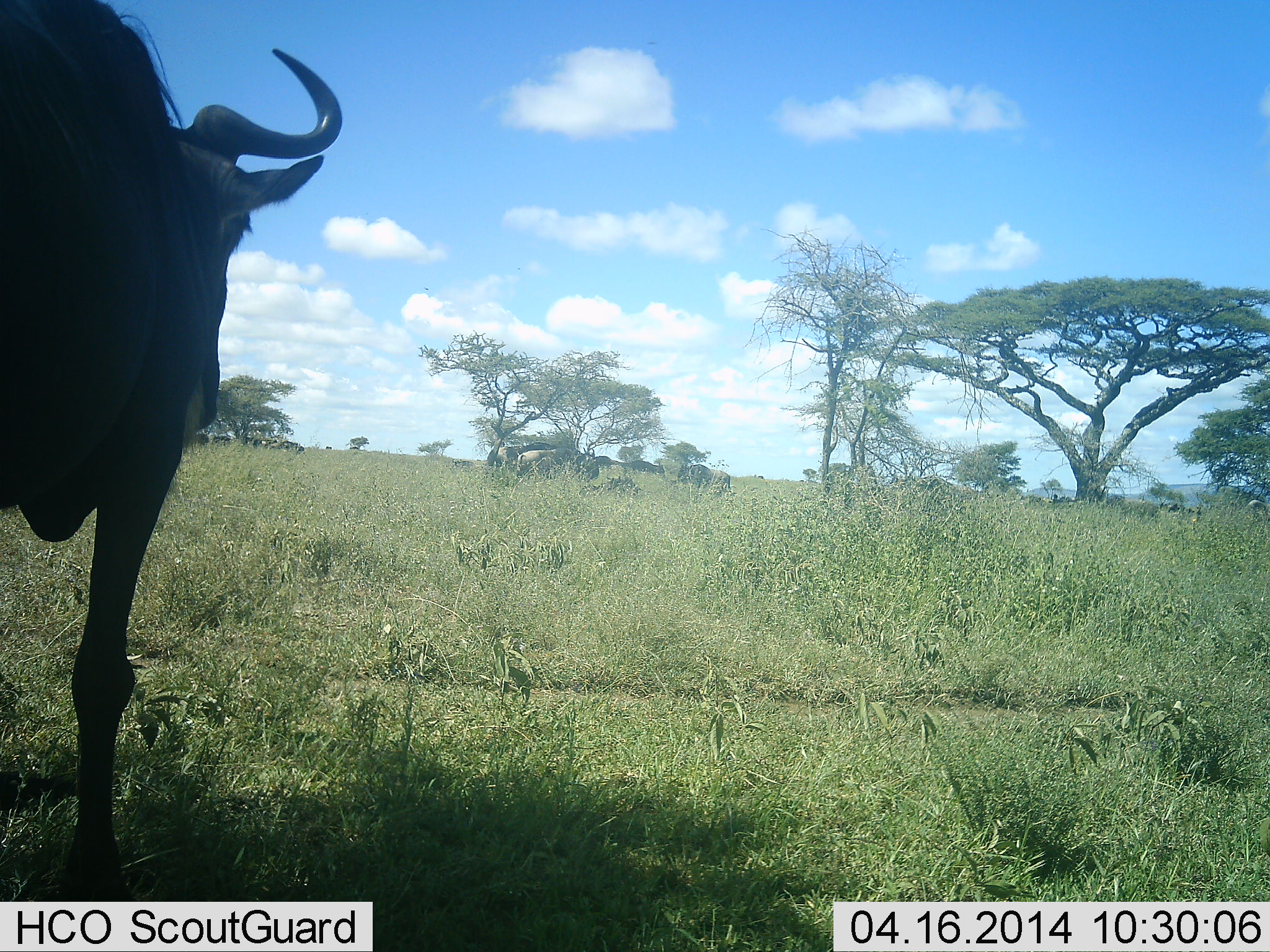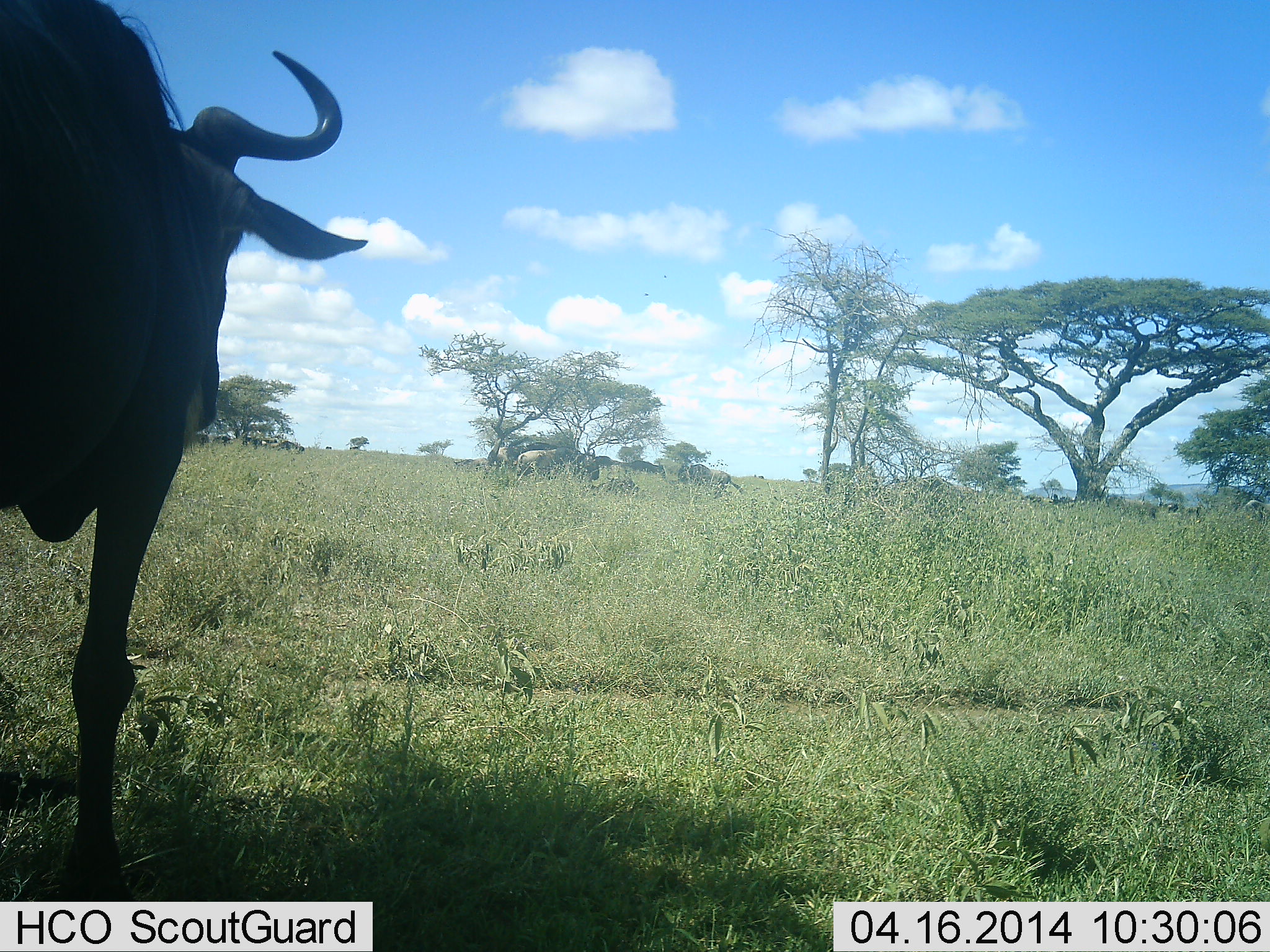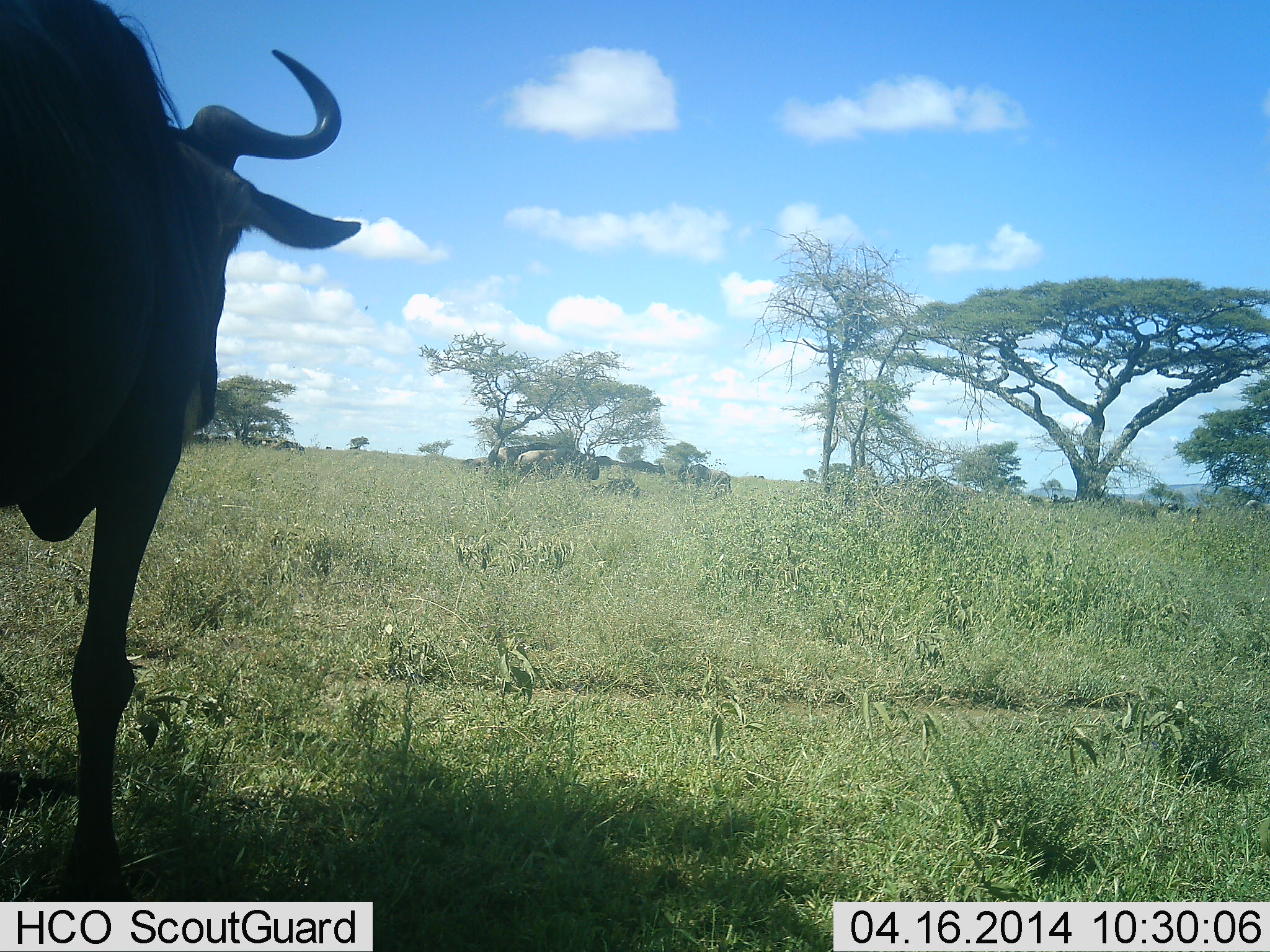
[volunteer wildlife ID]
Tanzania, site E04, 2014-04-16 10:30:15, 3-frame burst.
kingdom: Animalia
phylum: Chordata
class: Mammalia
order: Artiodactyla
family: Bovidae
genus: Connochaetes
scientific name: Connochaetes taurinus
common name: blue wildebeest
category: wildebeest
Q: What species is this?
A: Wildebeest (blue wildebeest) (Connochaetes taurinus).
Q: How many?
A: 5.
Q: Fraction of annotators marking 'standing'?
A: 80%.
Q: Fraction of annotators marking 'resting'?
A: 20%.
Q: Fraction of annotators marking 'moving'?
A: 20%.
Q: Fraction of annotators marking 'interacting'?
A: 0%.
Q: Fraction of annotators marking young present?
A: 0%.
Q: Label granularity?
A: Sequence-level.